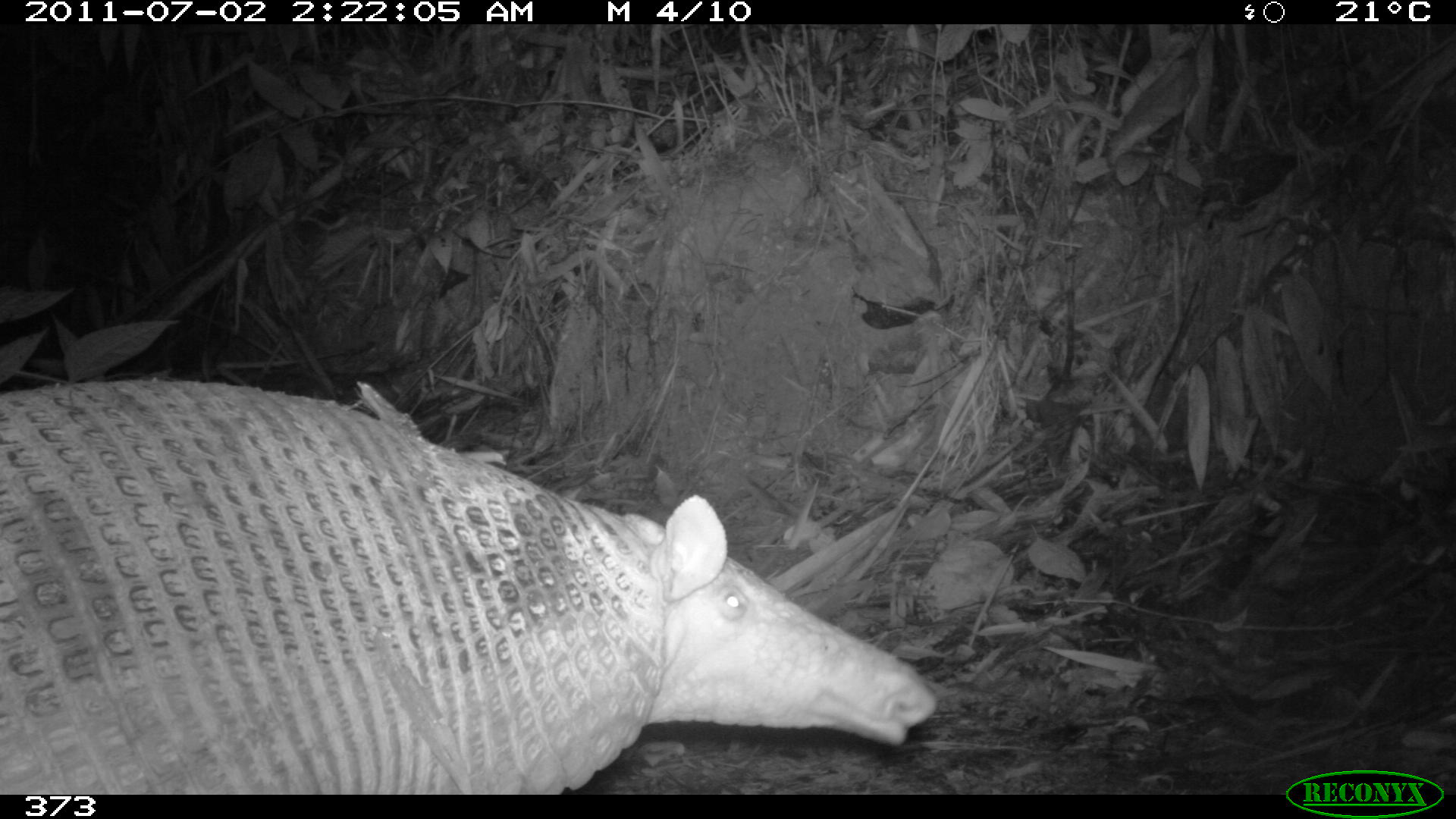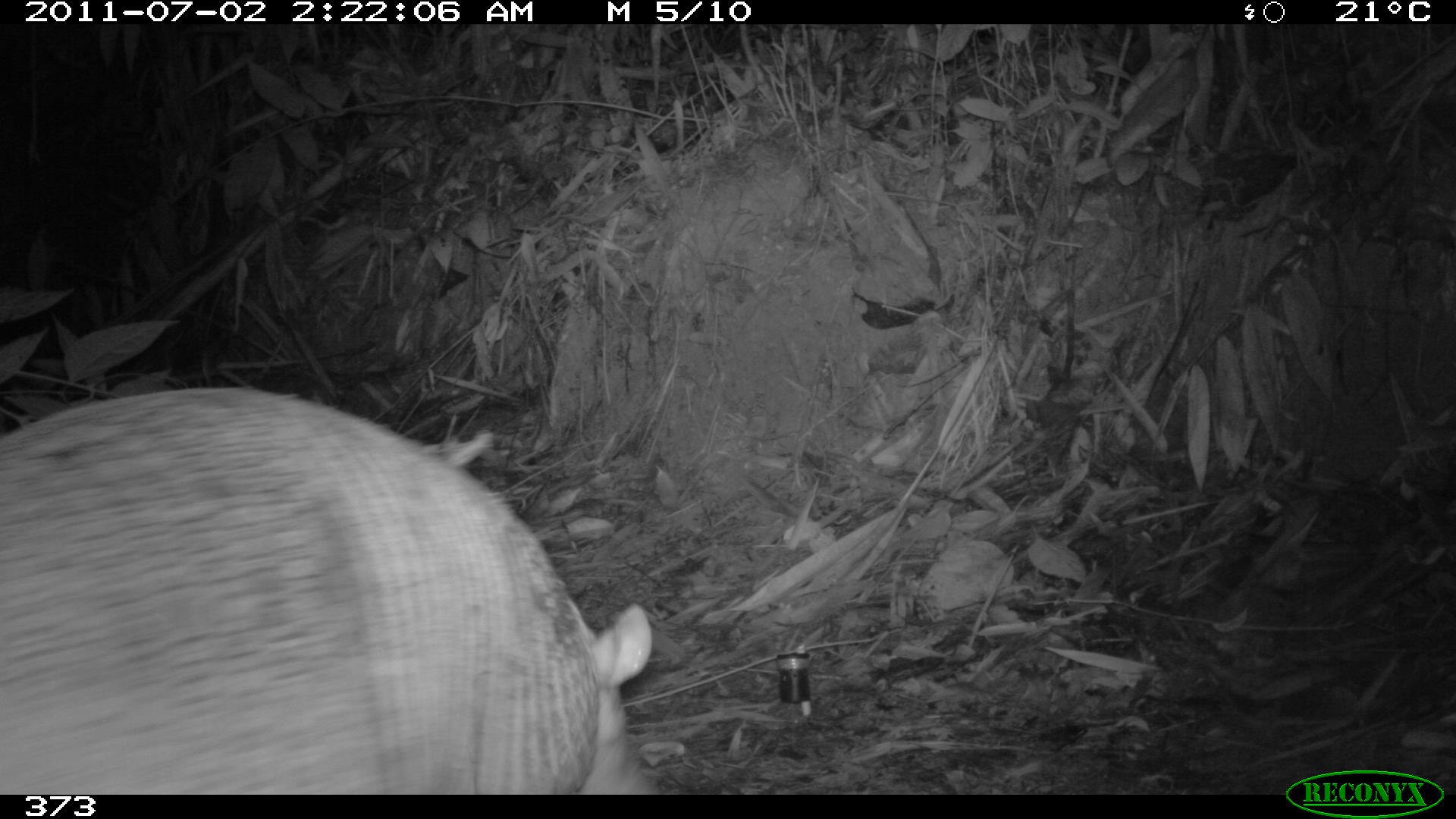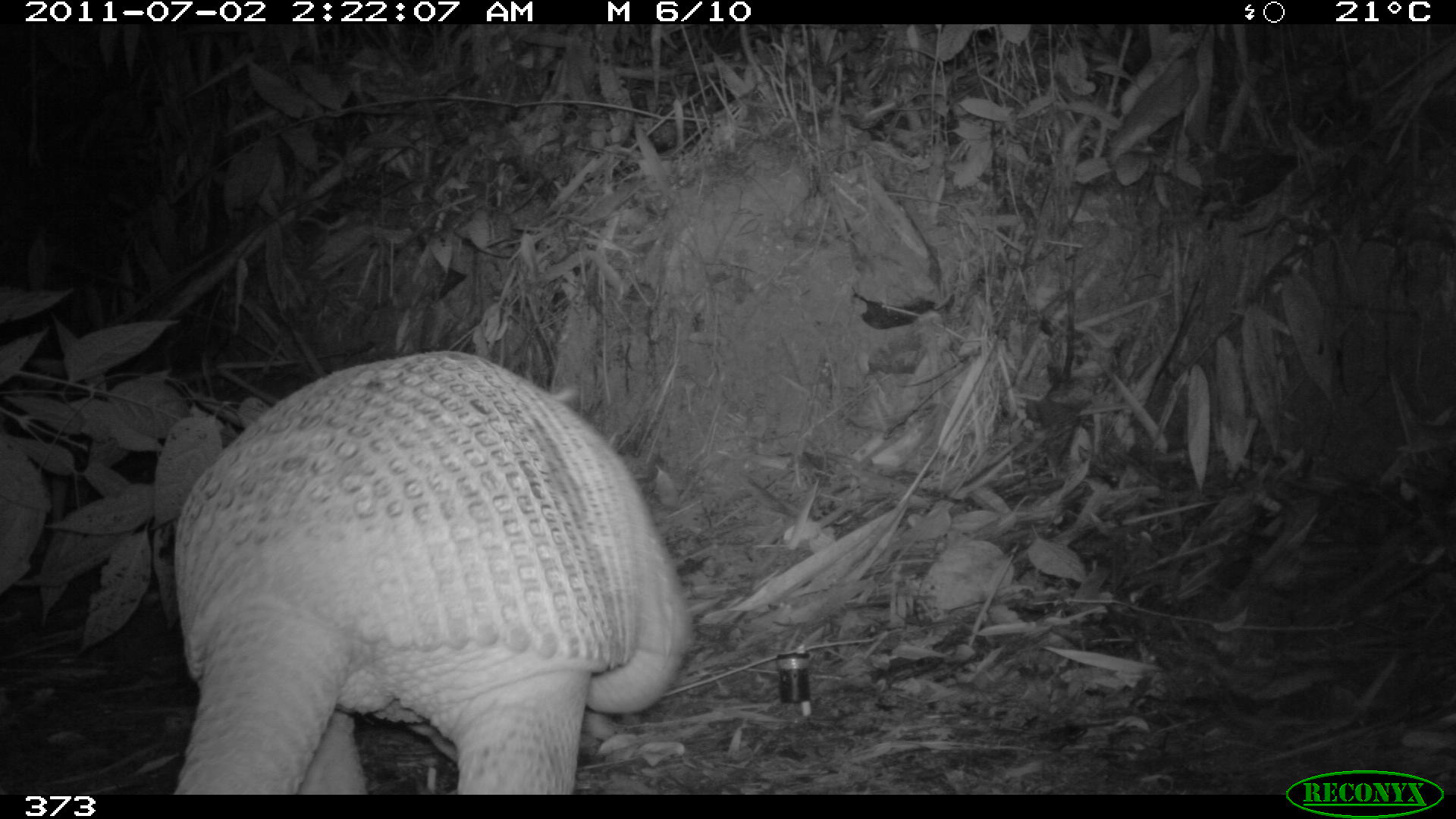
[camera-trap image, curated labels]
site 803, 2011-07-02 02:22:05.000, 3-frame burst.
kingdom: Animalia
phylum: Chordata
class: Mammalia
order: Cingulata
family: Chlamyphoridae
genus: Priodontes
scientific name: Priodontes maximus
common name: giant armadillo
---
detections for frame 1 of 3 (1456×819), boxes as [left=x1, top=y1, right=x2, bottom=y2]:
priodontes maximus: [left=0, top=379, right=936, bottom=794]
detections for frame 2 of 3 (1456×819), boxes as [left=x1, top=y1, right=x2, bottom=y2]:
priodontes maximus: [left=0, top=385, right=662, bottom=793]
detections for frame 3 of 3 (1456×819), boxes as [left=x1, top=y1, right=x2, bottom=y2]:
priodontes maximus: [left=174, top=350, right=690, bottom=795]